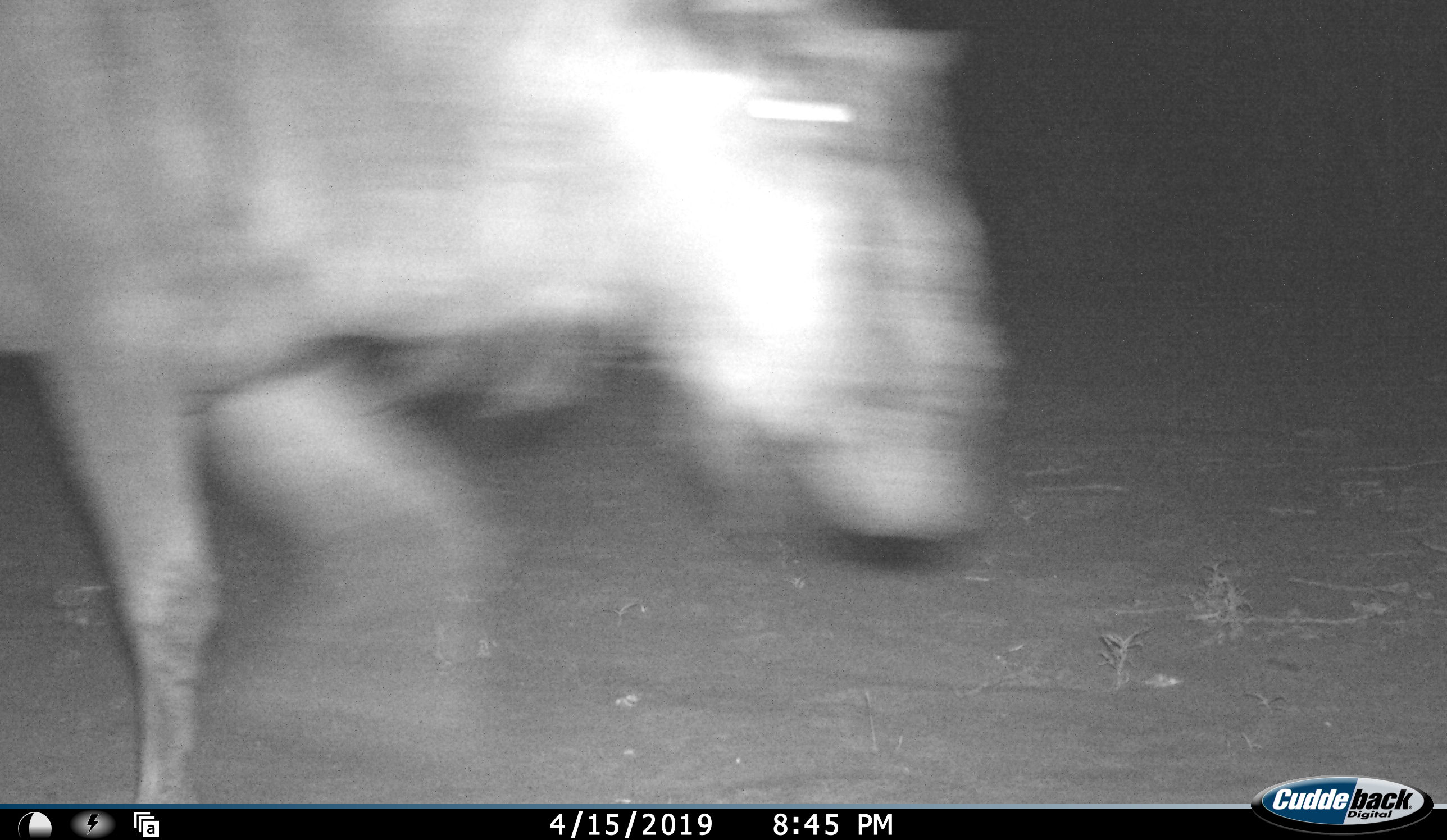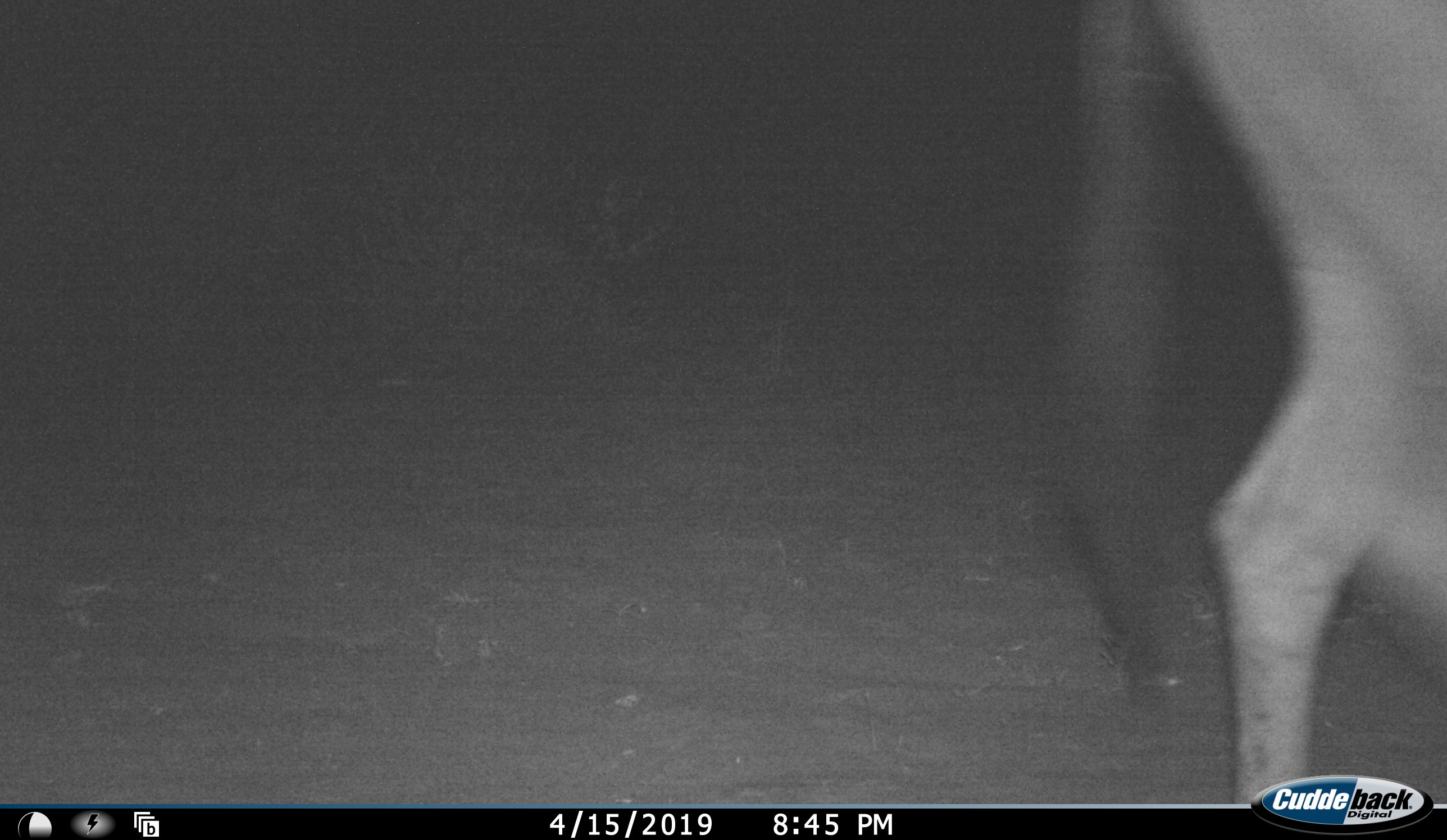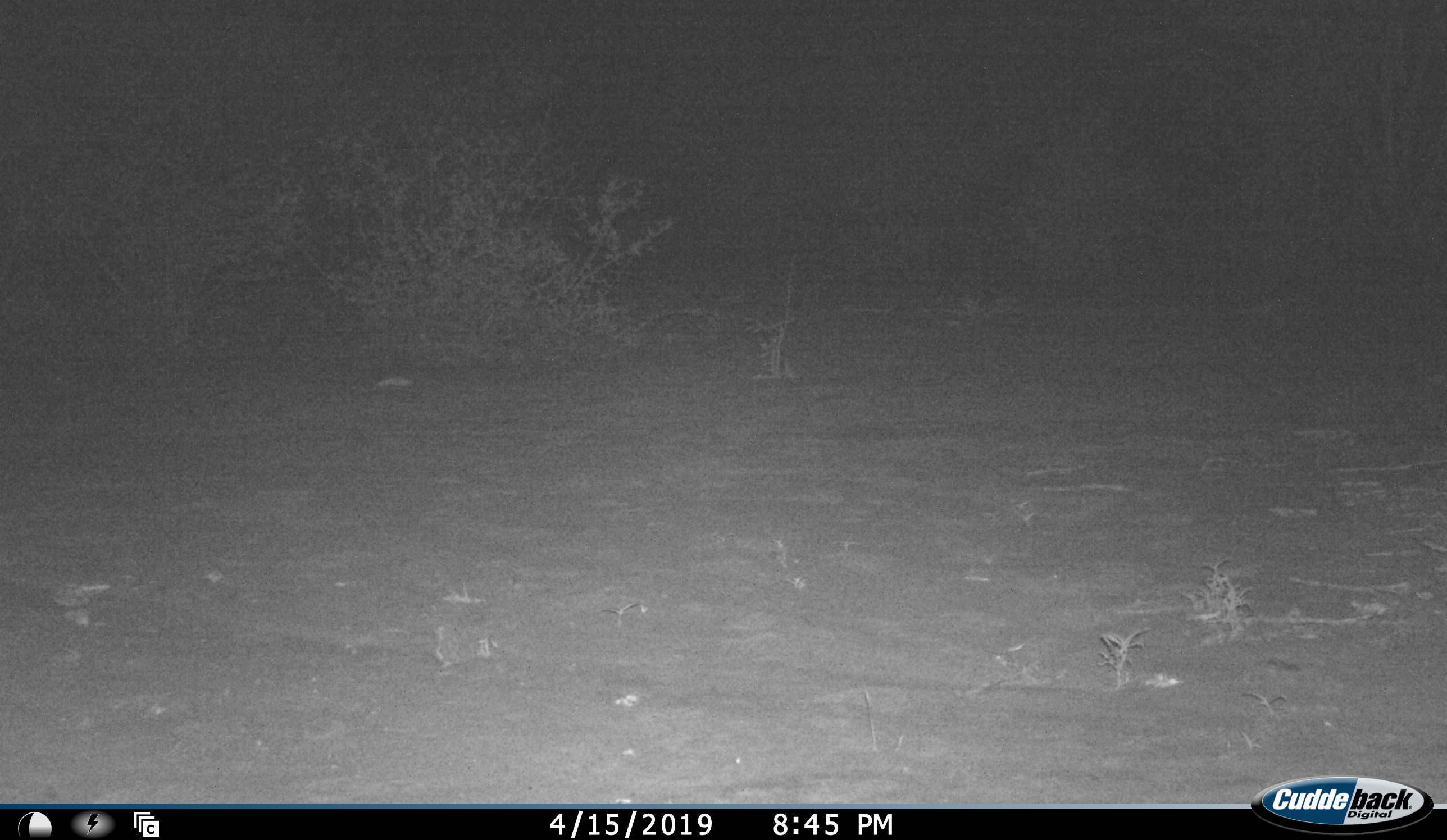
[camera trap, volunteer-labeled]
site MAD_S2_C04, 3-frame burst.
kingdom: Animalia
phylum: Chordata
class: Mammalia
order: Artiodactyla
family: Bovidae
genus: Connochaetes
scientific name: Connochaetes taurinus taurinus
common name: blue wildebeest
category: wildebeestblue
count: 1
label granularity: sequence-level